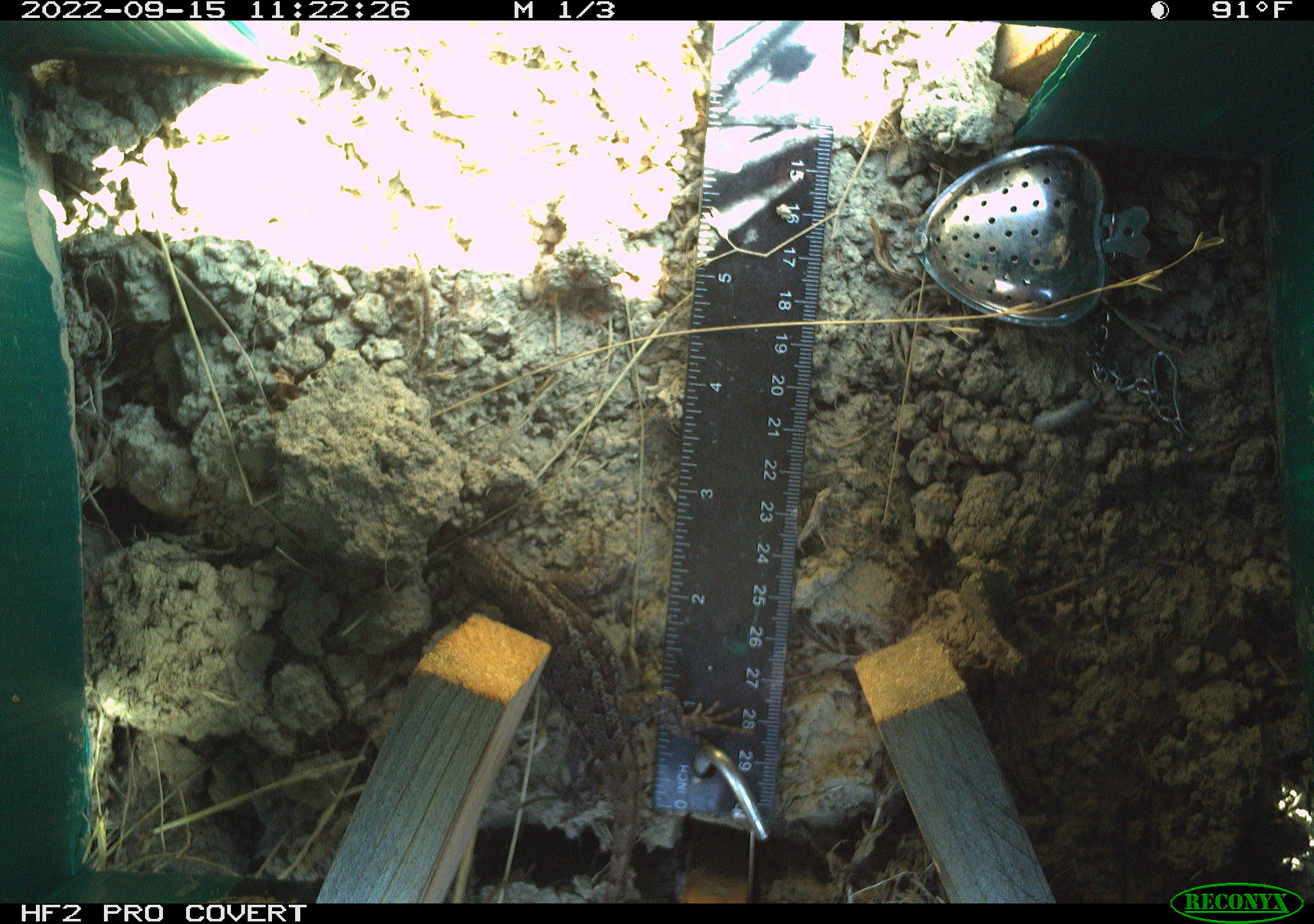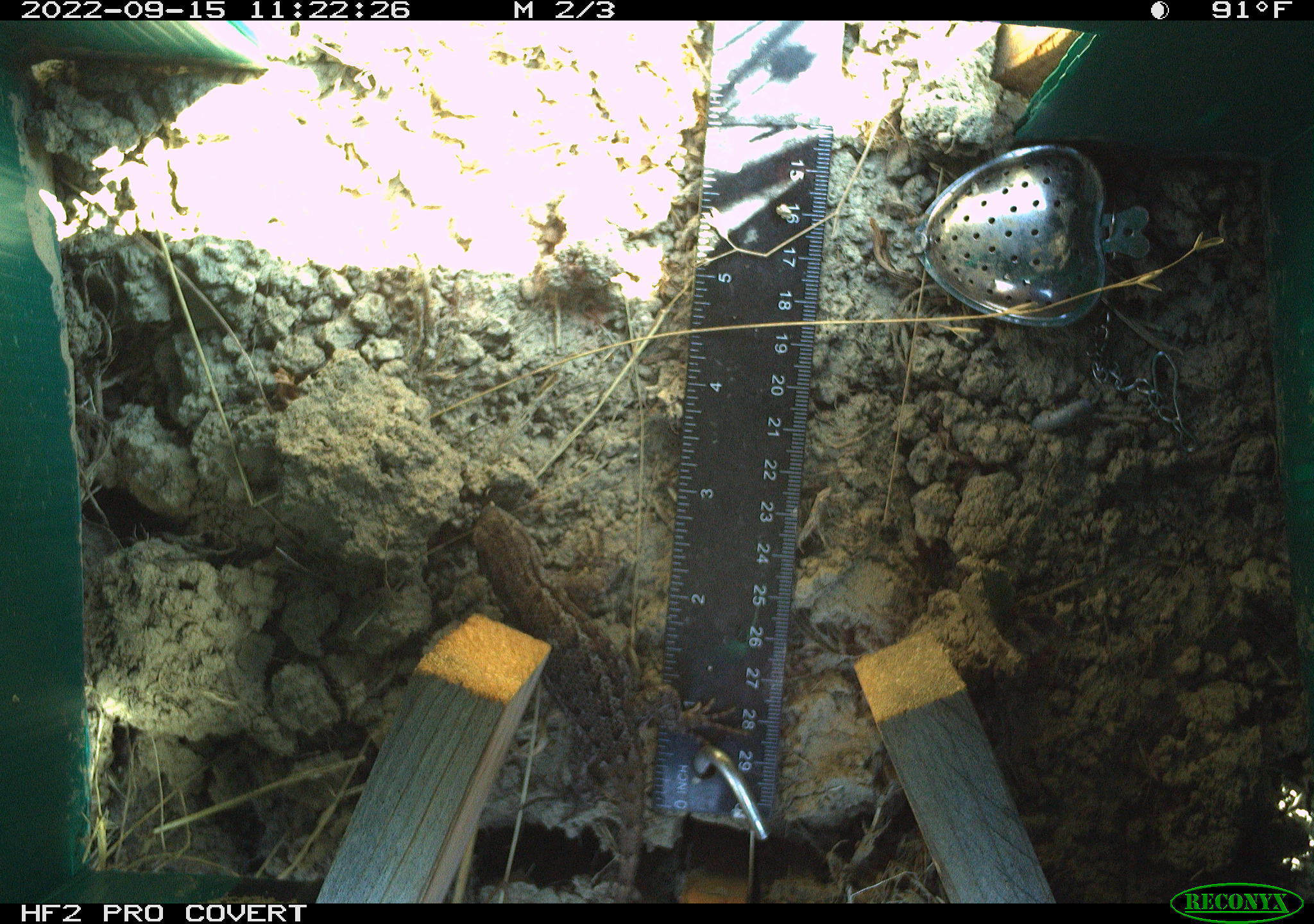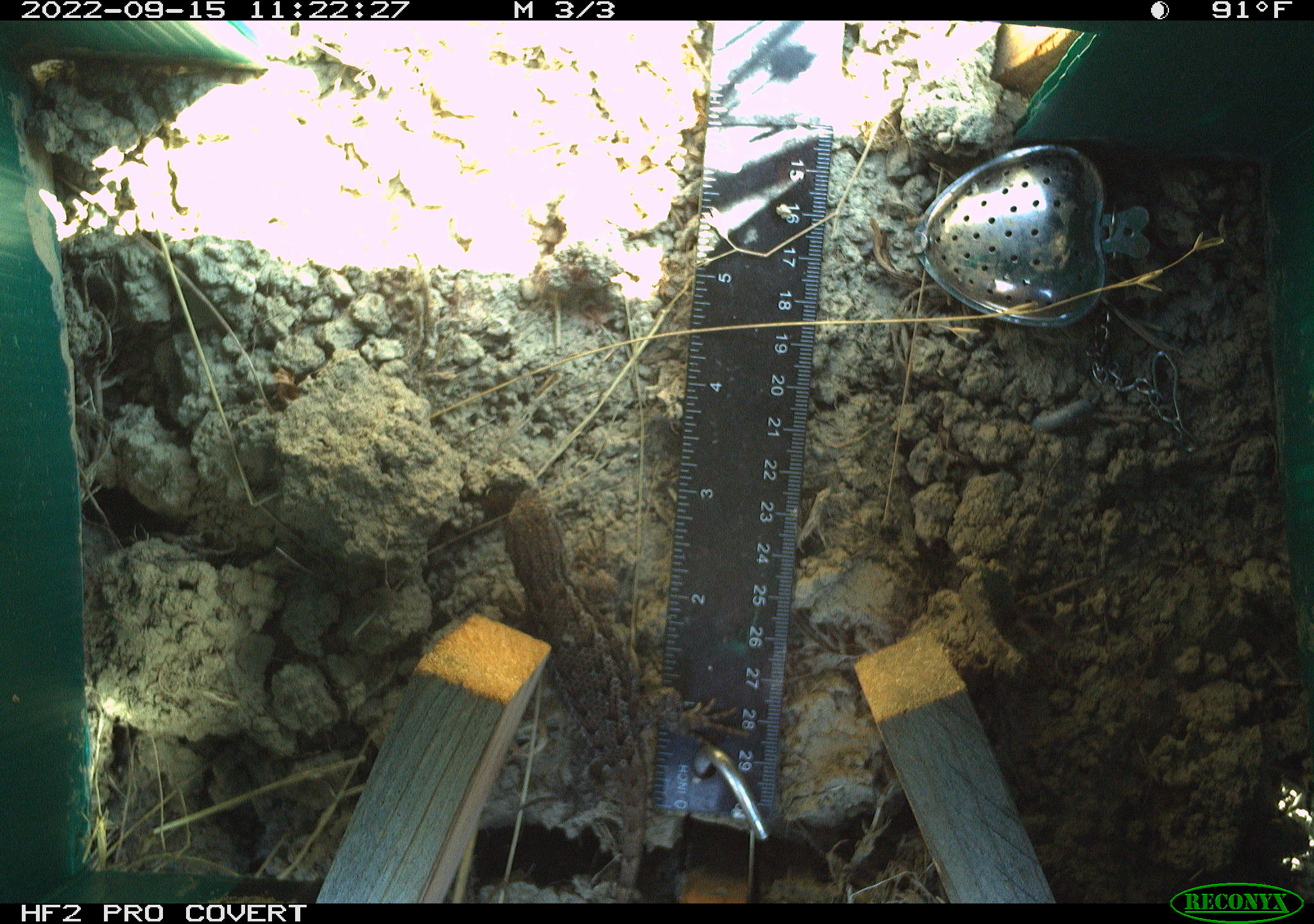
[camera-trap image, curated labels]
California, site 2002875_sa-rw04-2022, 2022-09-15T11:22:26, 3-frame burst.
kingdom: Animalia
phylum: Chordata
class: Reptilia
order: Squamata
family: Phrynosomatidae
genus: Sceloporus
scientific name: Sceloporus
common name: spiny lizards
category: sceloporus species